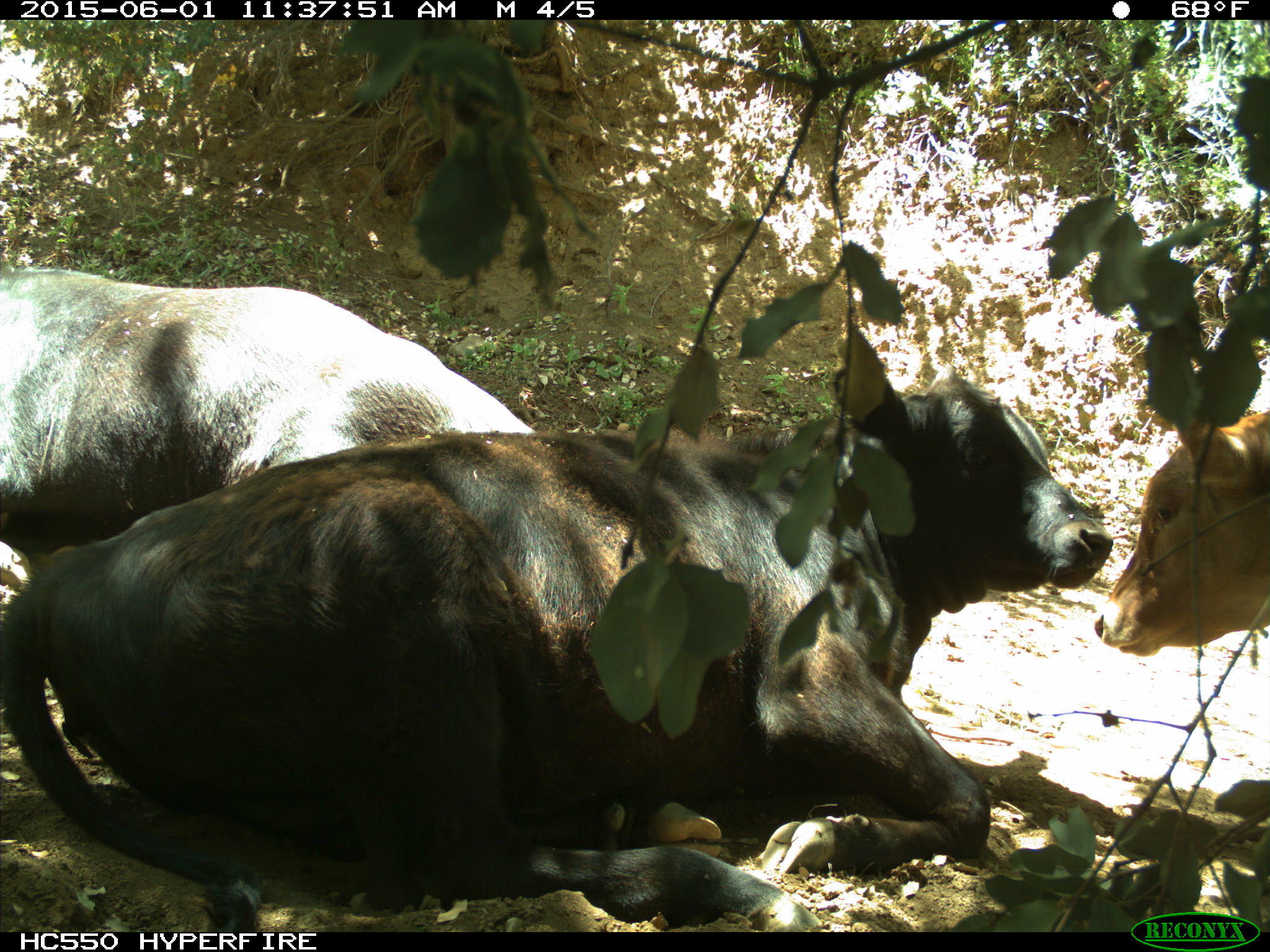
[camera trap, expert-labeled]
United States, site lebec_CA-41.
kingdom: Animalia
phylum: Chordata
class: Mammalia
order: Artiodactyla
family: Bovidae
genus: Bos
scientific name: Bos taurus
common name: domestic cow